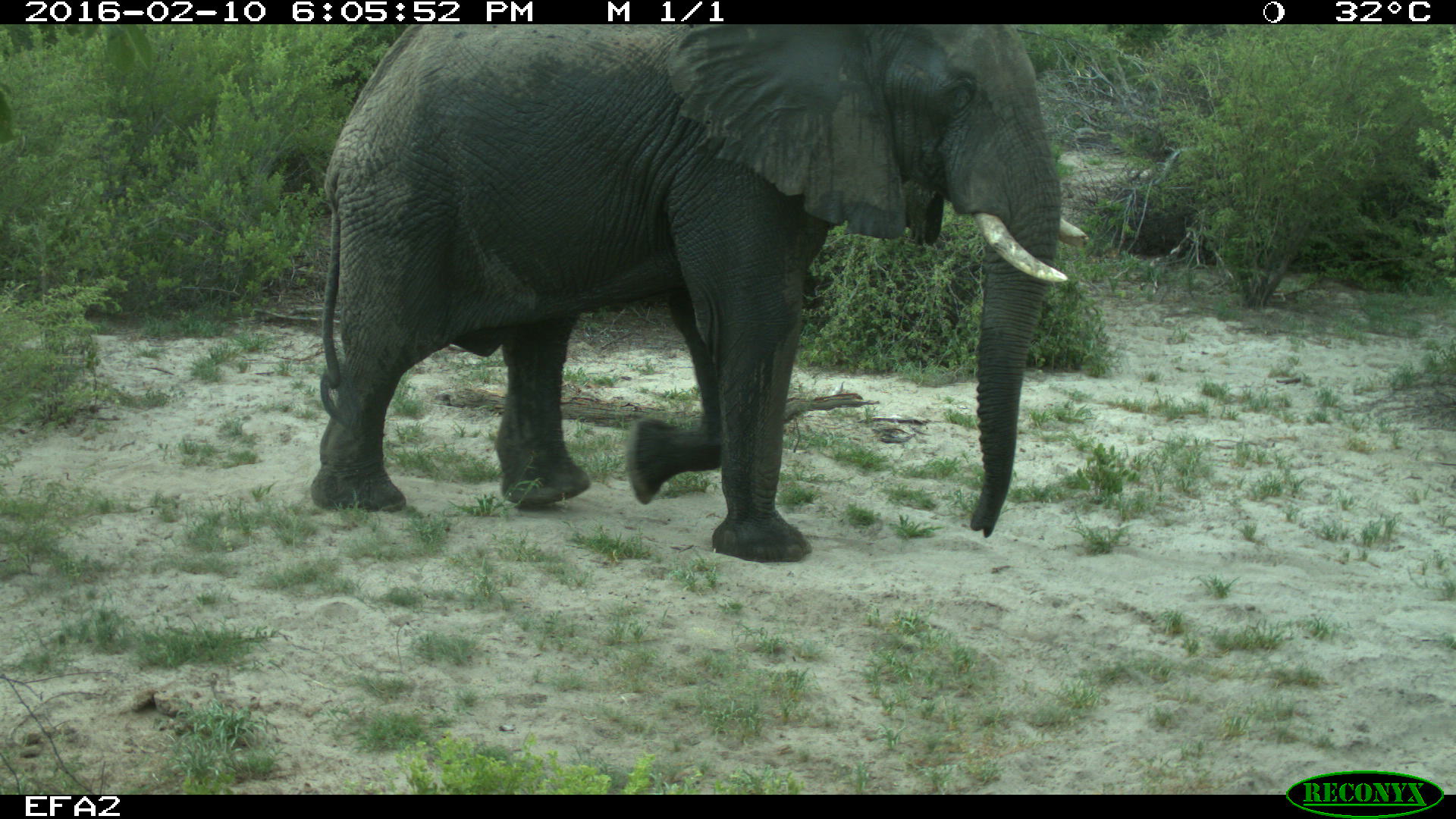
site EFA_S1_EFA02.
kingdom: Animalia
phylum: Chordata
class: Mammalia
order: Proboscidea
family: Elephantidae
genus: Loxodonta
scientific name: Loxodonta africana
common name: african bush elephant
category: elephant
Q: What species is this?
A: Elephant (african bush elephant) (Loxodonta africana).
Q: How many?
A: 1.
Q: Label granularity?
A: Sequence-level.